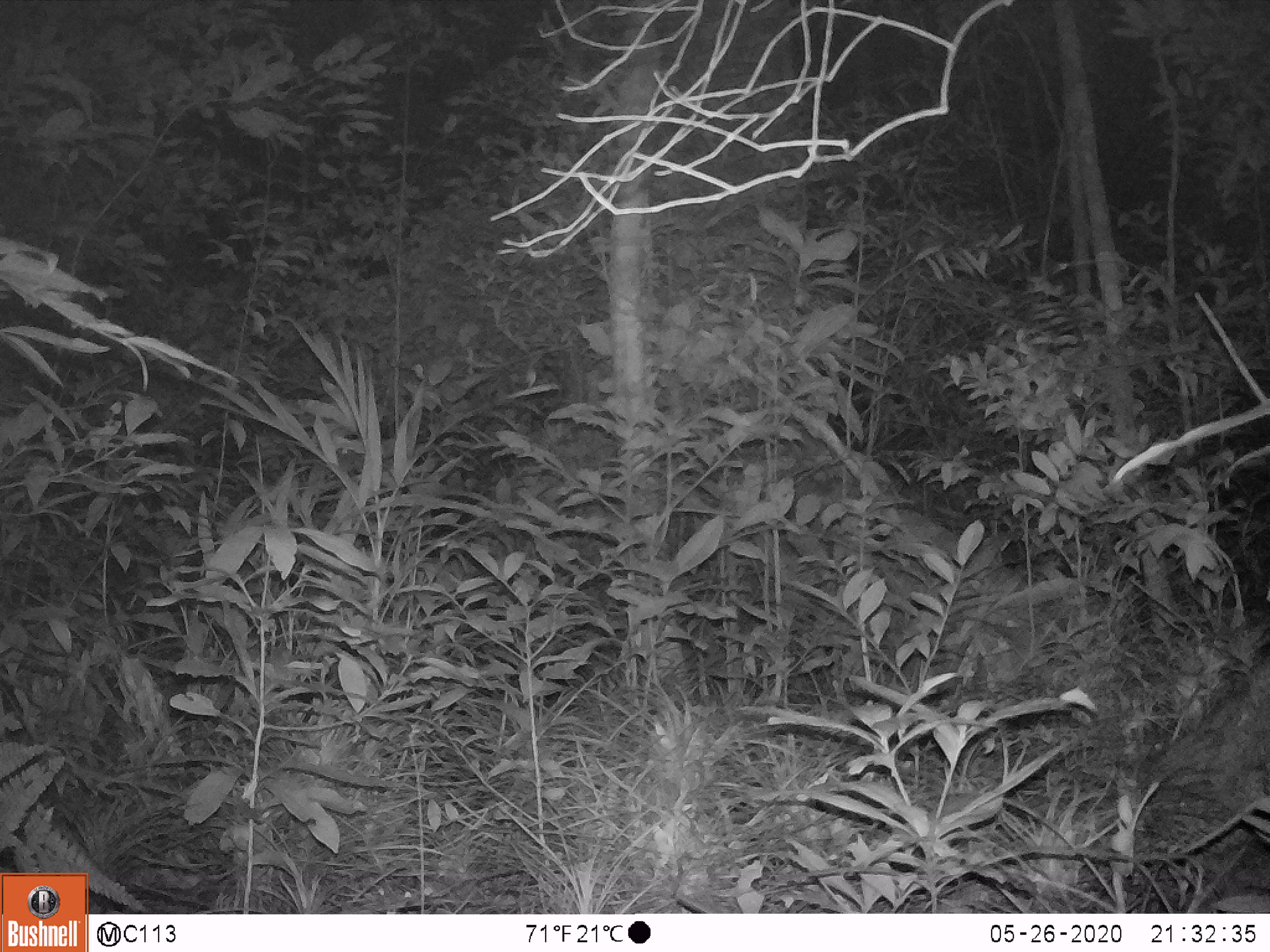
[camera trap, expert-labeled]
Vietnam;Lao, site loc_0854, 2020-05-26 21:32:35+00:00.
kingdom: Animalia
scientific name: Animalia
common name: animal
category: unidentified animal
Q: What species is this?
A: Unidentified animal (animal) (Animalia).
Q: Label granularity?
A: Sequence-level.